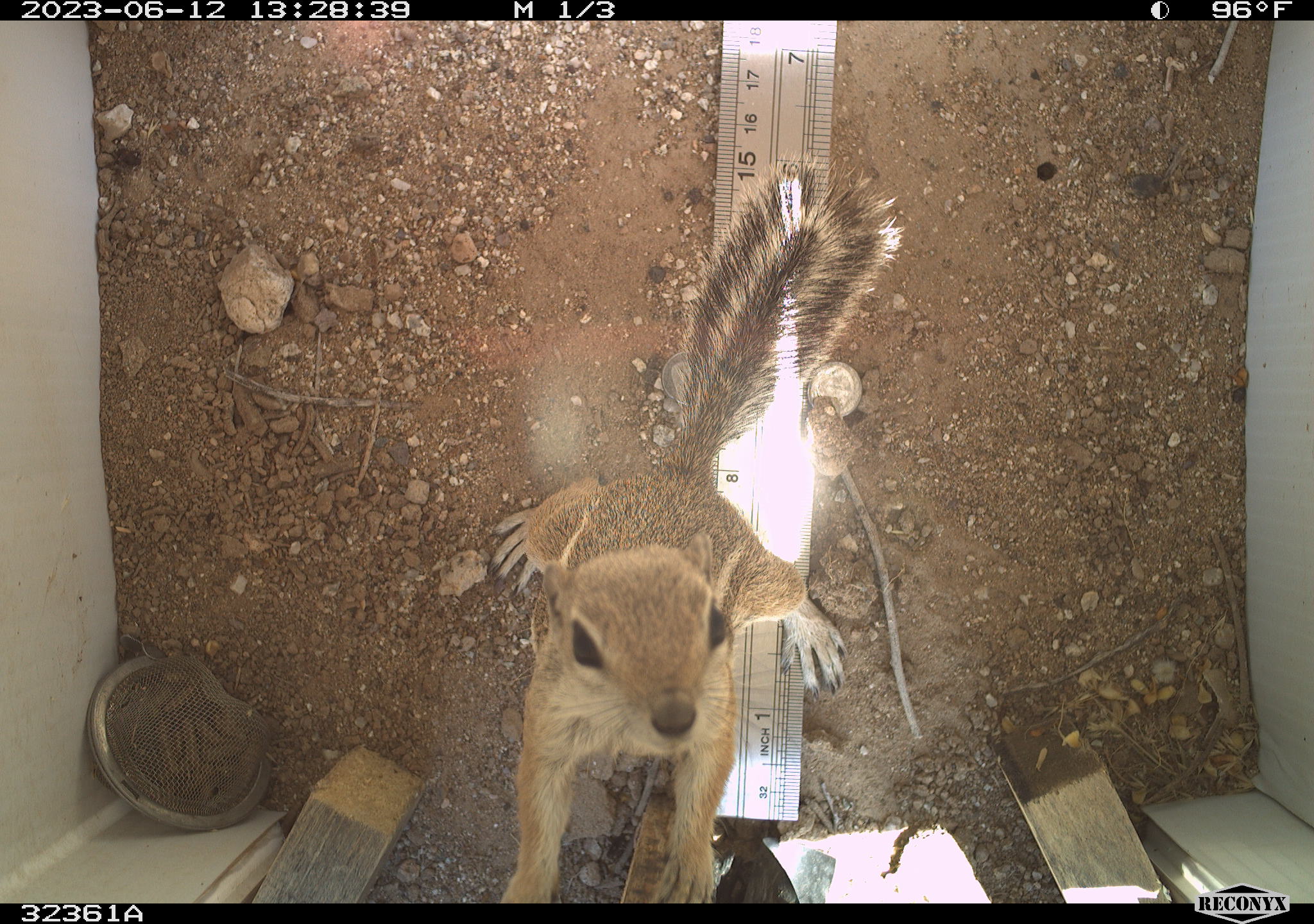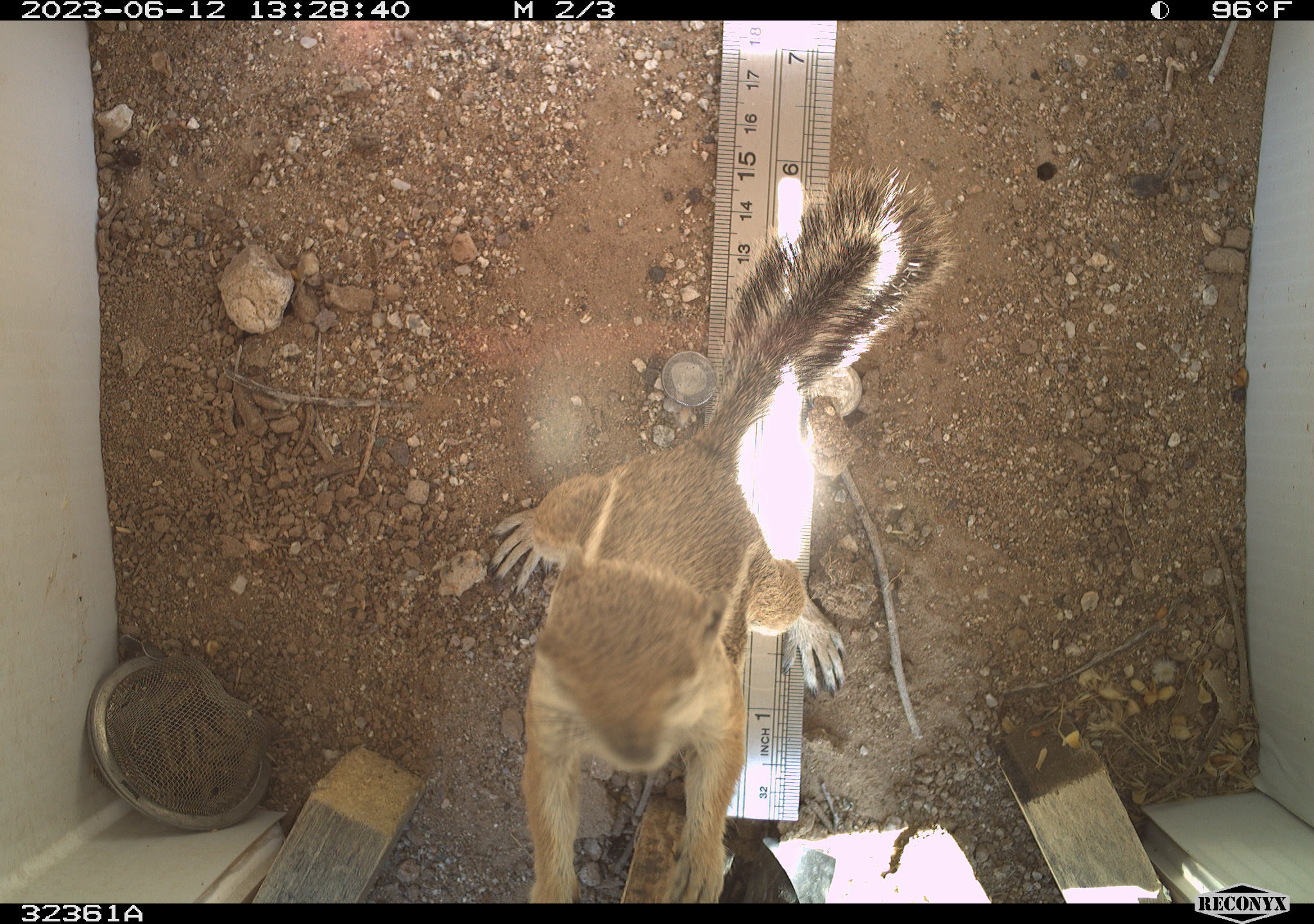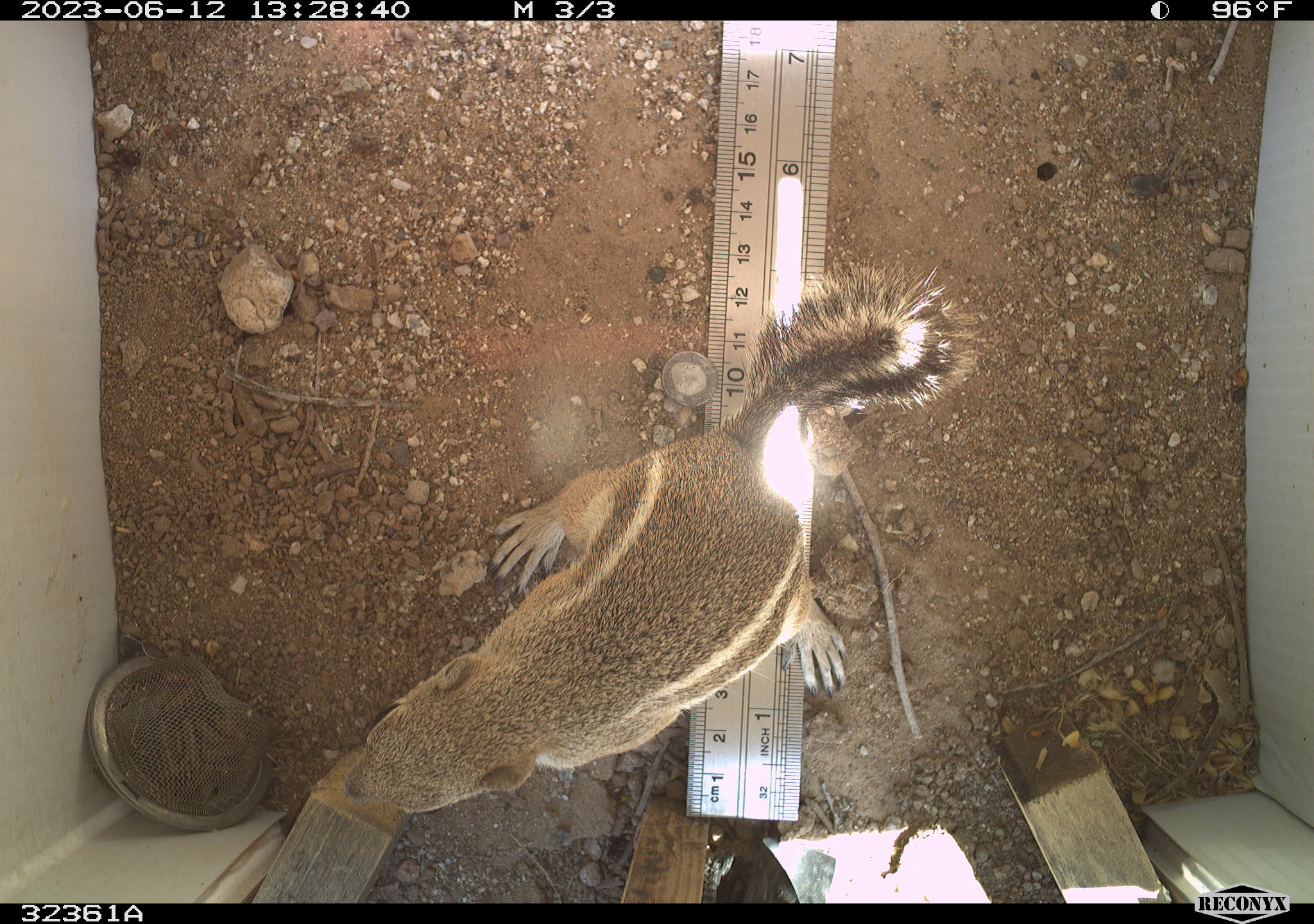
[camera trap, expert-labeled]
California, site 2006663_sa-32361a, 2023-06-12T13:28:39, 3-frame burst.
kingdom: Animalia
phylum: Chordata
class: Mammalia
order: Rodentia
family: Sciuridae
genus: Ammospermophilus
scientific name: Ammospermophilus leucurus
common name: white-tailed antelope squirrel